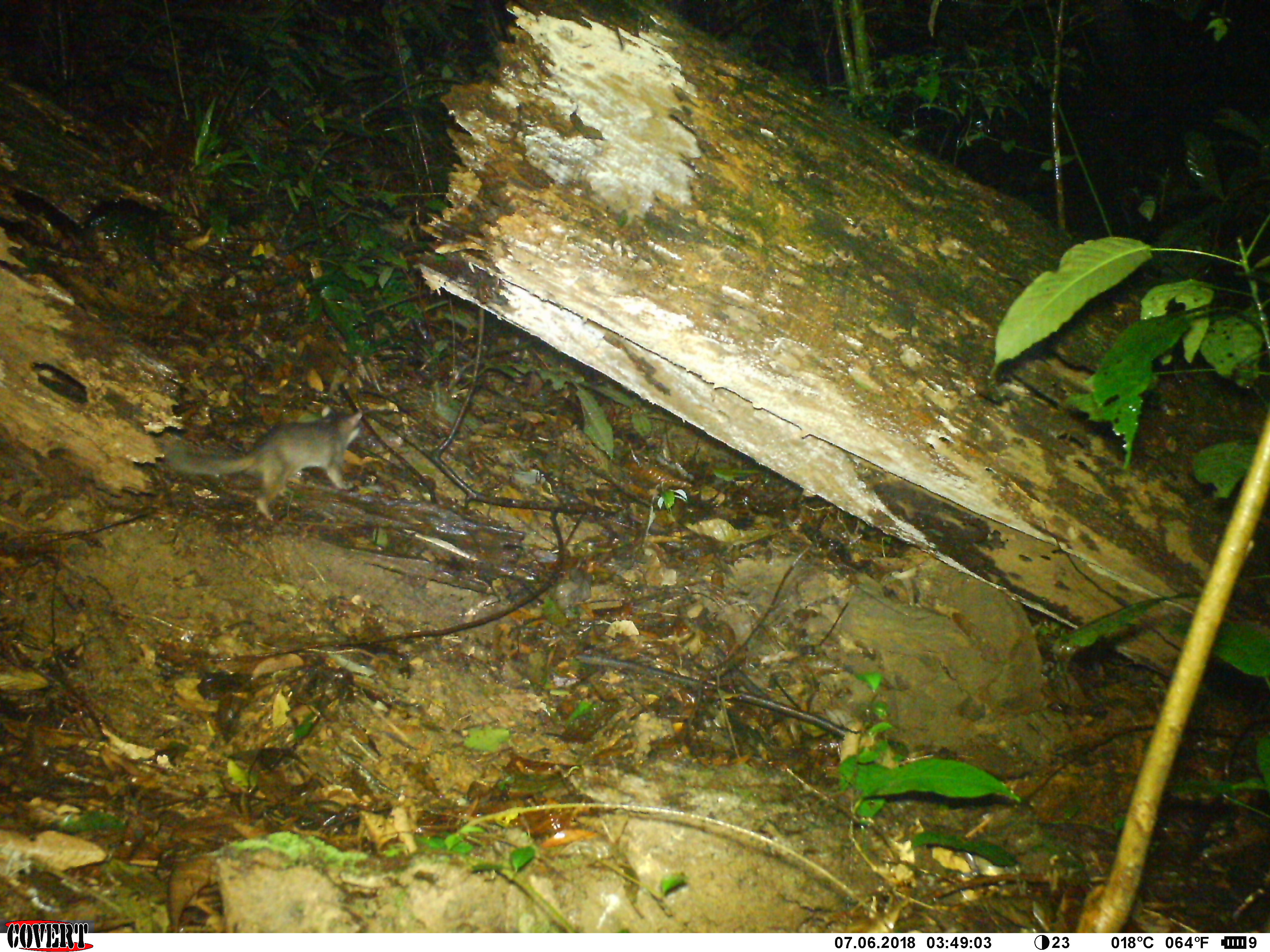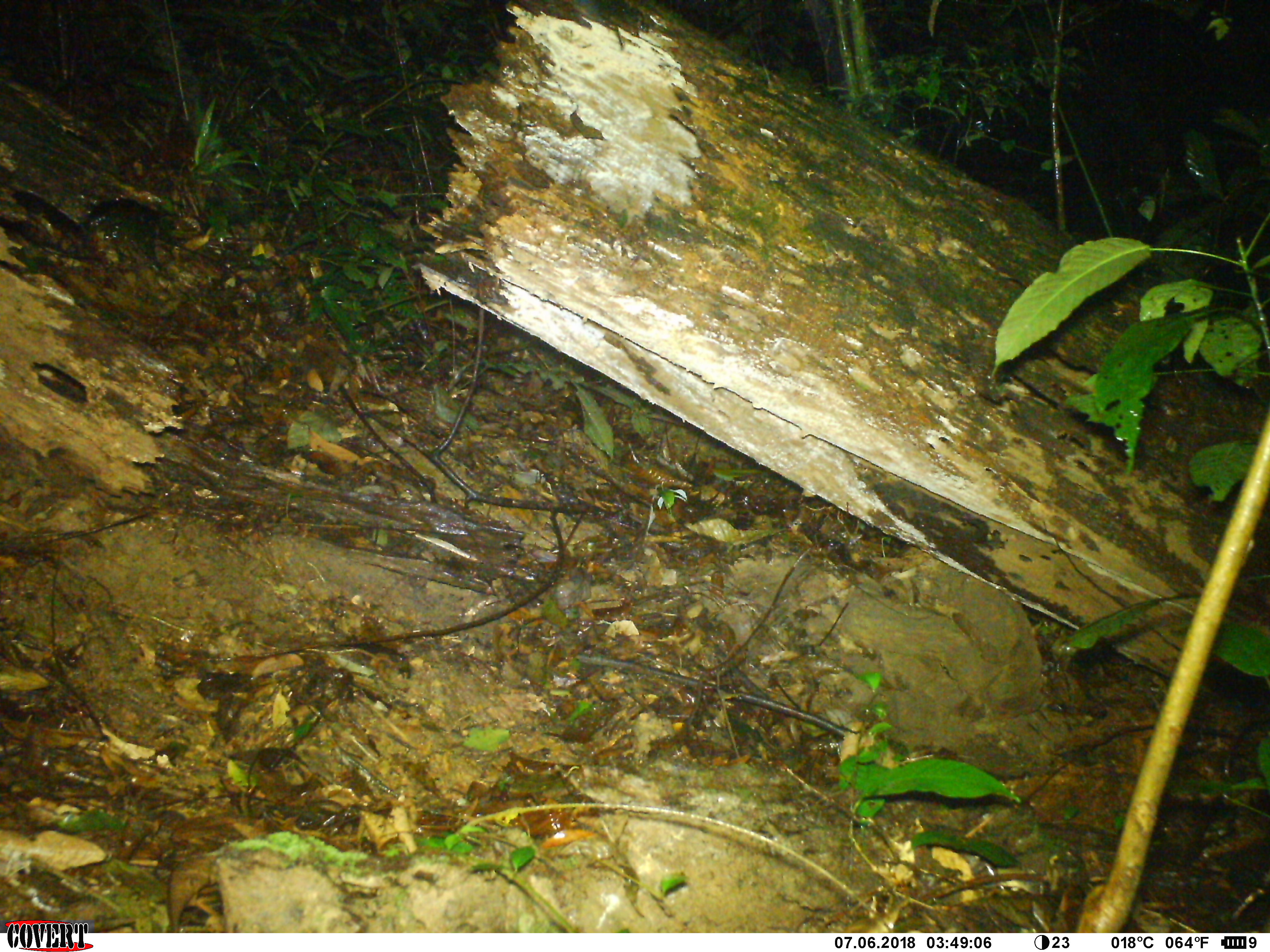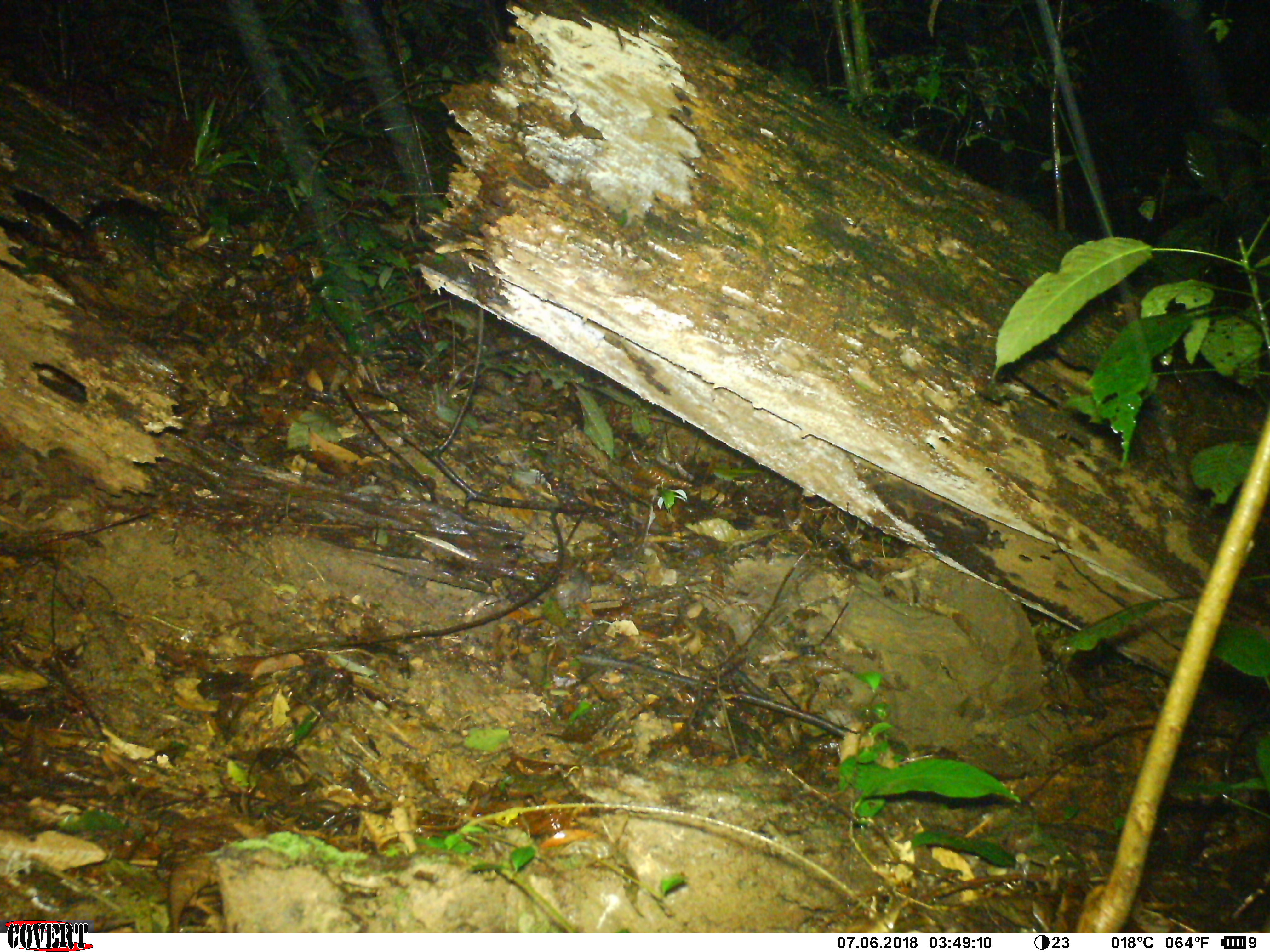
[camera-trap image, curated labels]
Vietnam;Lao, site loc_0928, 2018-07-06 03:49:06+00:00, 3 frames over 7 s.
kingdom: Animalia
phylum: Chordata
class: Mammalia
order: Carnivora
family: Mustelidae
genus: Melogale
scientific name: Melogale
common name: ferret badger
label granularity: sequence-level